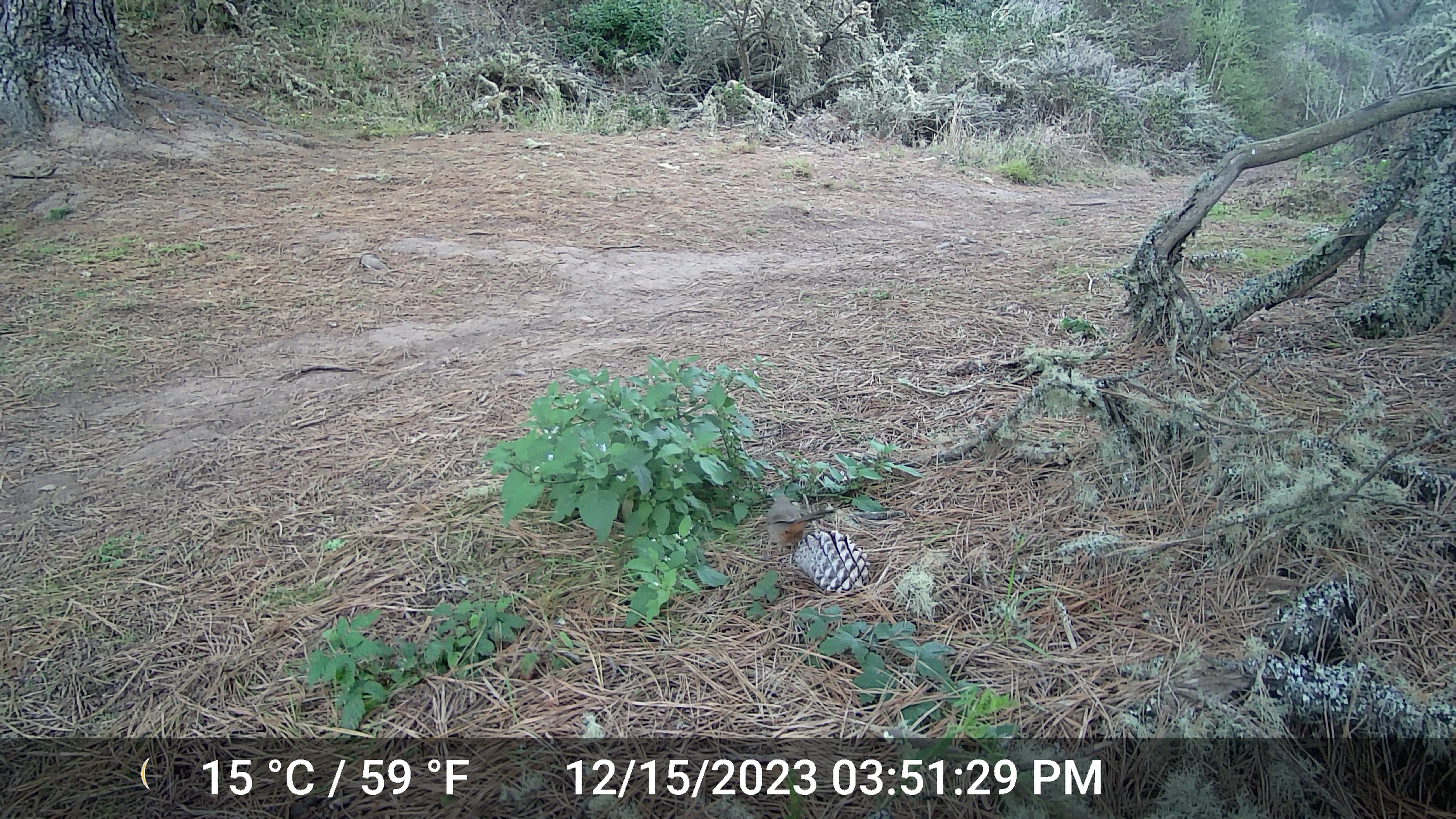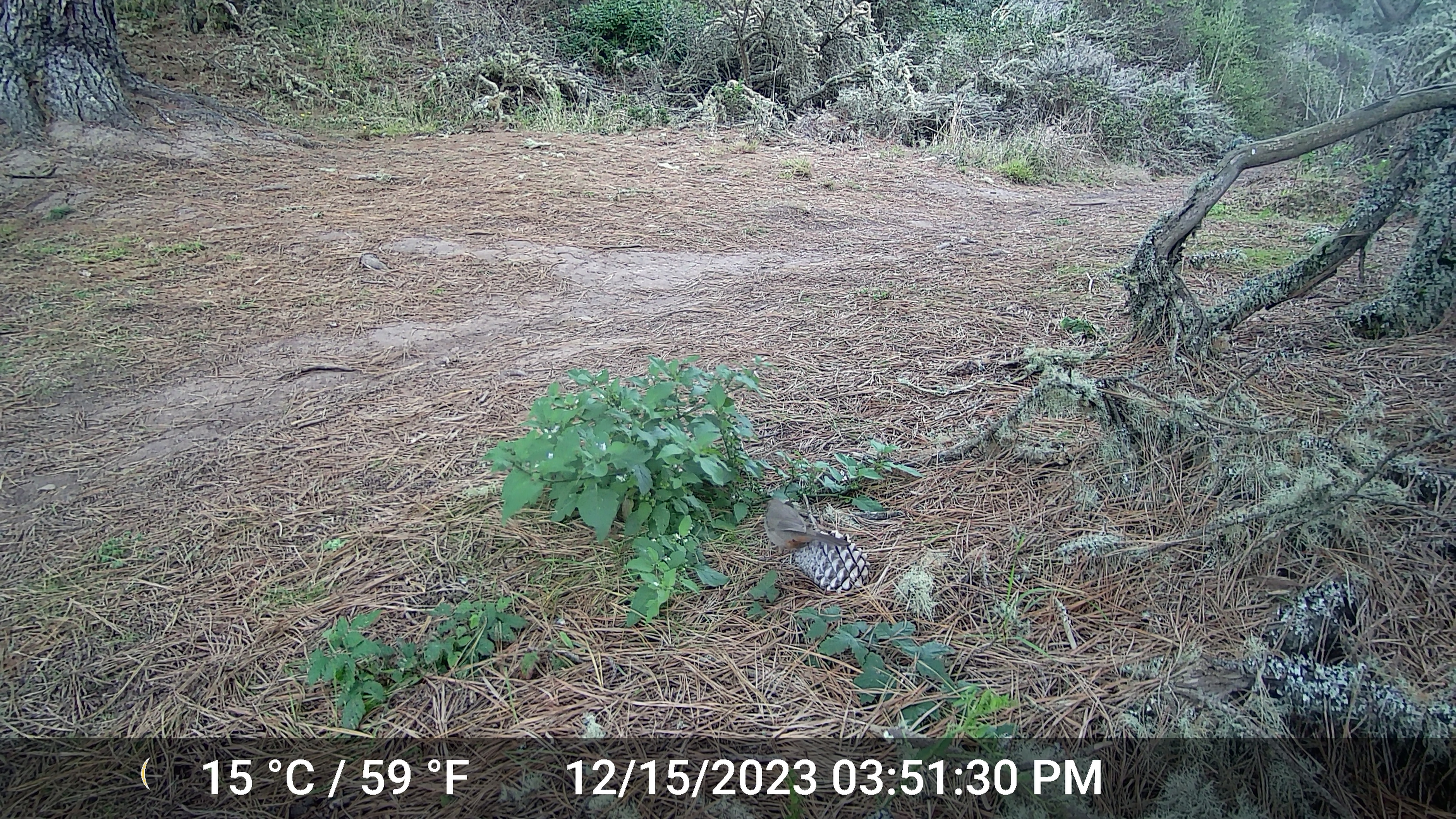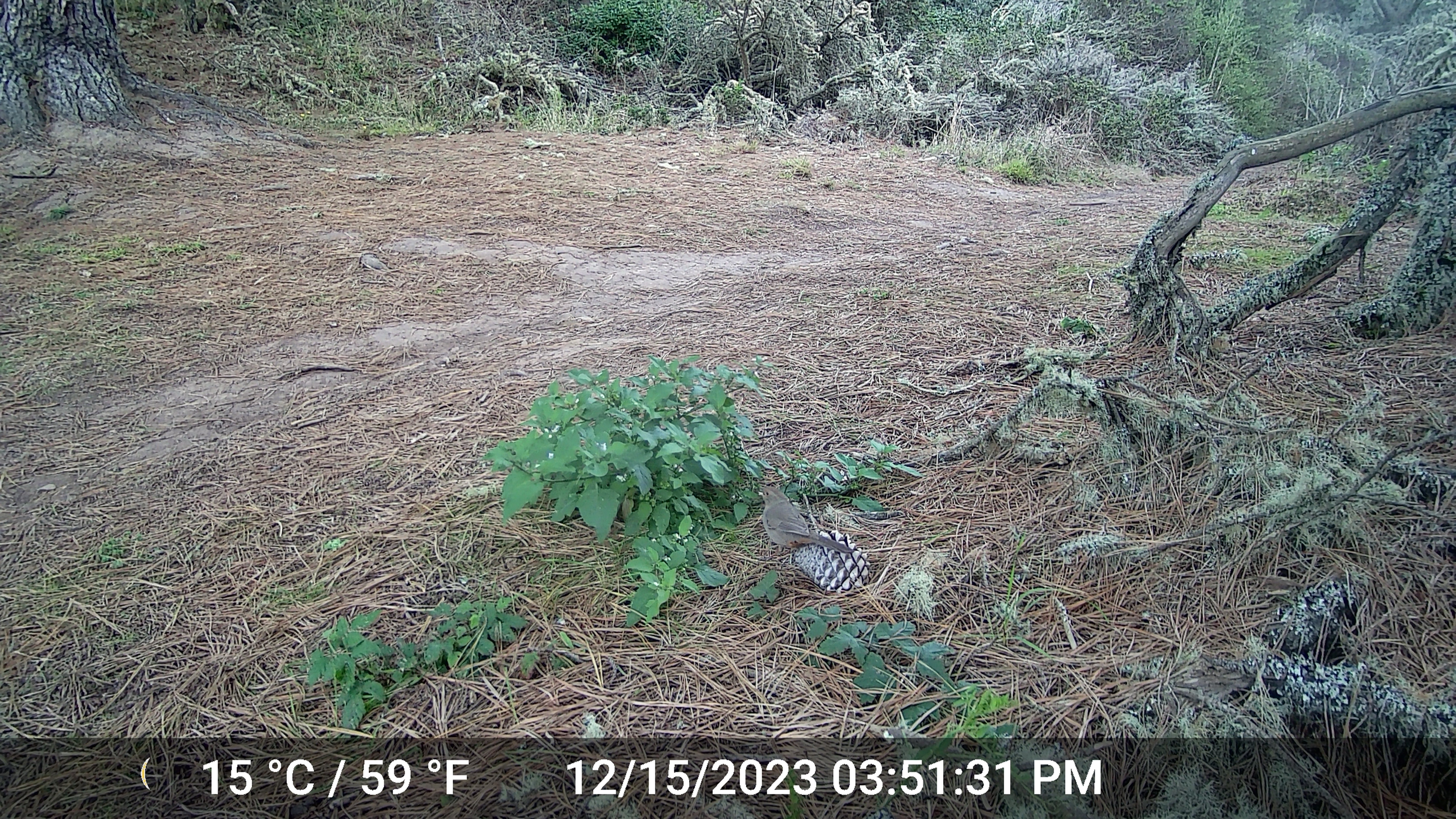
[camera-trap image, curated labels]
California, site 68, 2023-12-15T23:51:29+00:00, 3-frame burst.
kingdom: Animalia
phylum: Chordata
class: Aves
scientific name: Aves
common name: bird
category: unknown bird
Unknown bird (bird) (Aves).